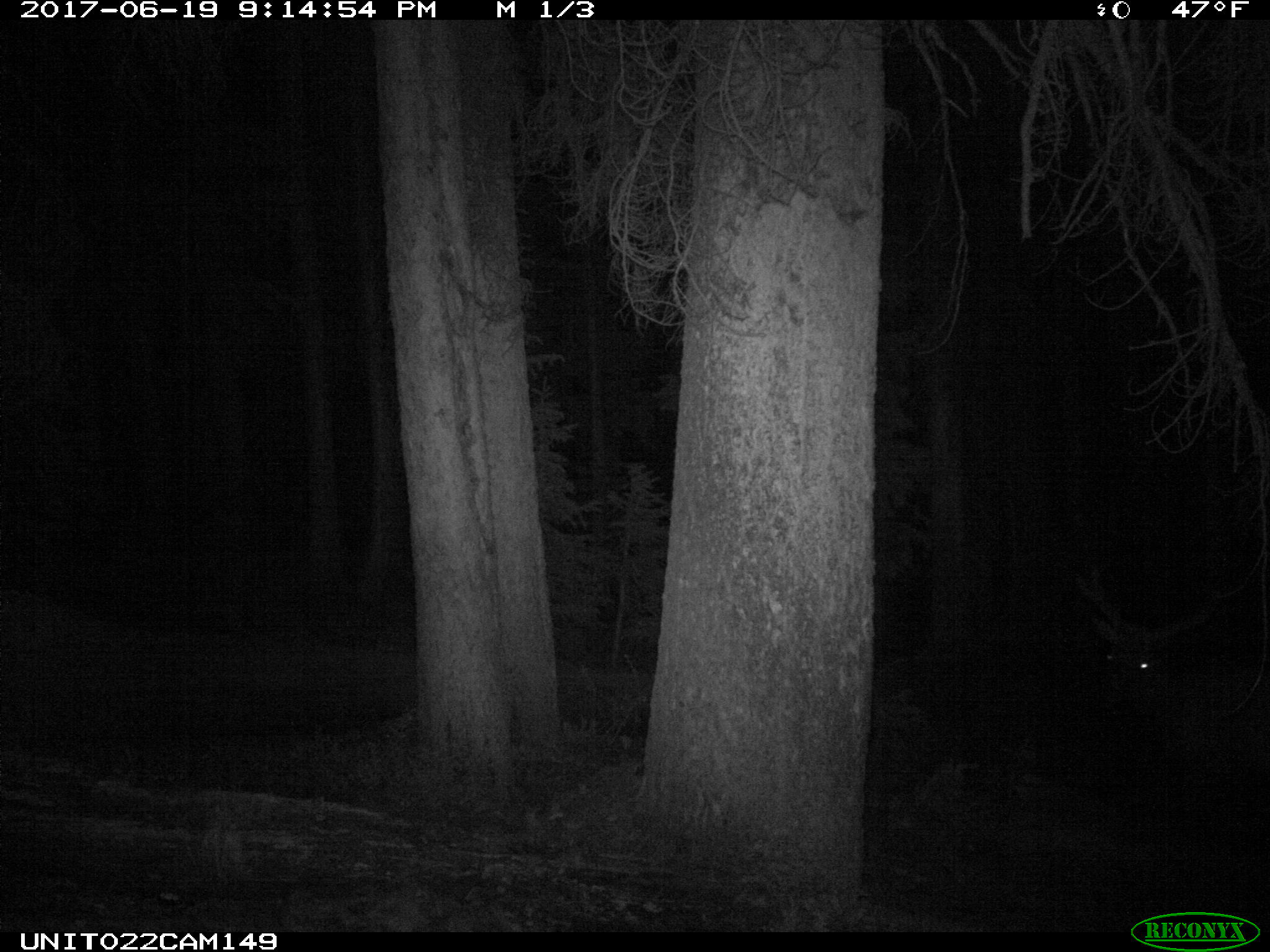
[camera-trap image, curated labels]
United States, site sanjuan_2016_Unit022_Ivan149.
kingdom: Animalia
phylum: Chordata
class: Mammalia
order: Artiodactyla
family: Cervidae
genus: Cervus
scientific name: Cervus elaphus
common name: red deer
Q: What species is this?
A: Cervus elaphus (red deer).